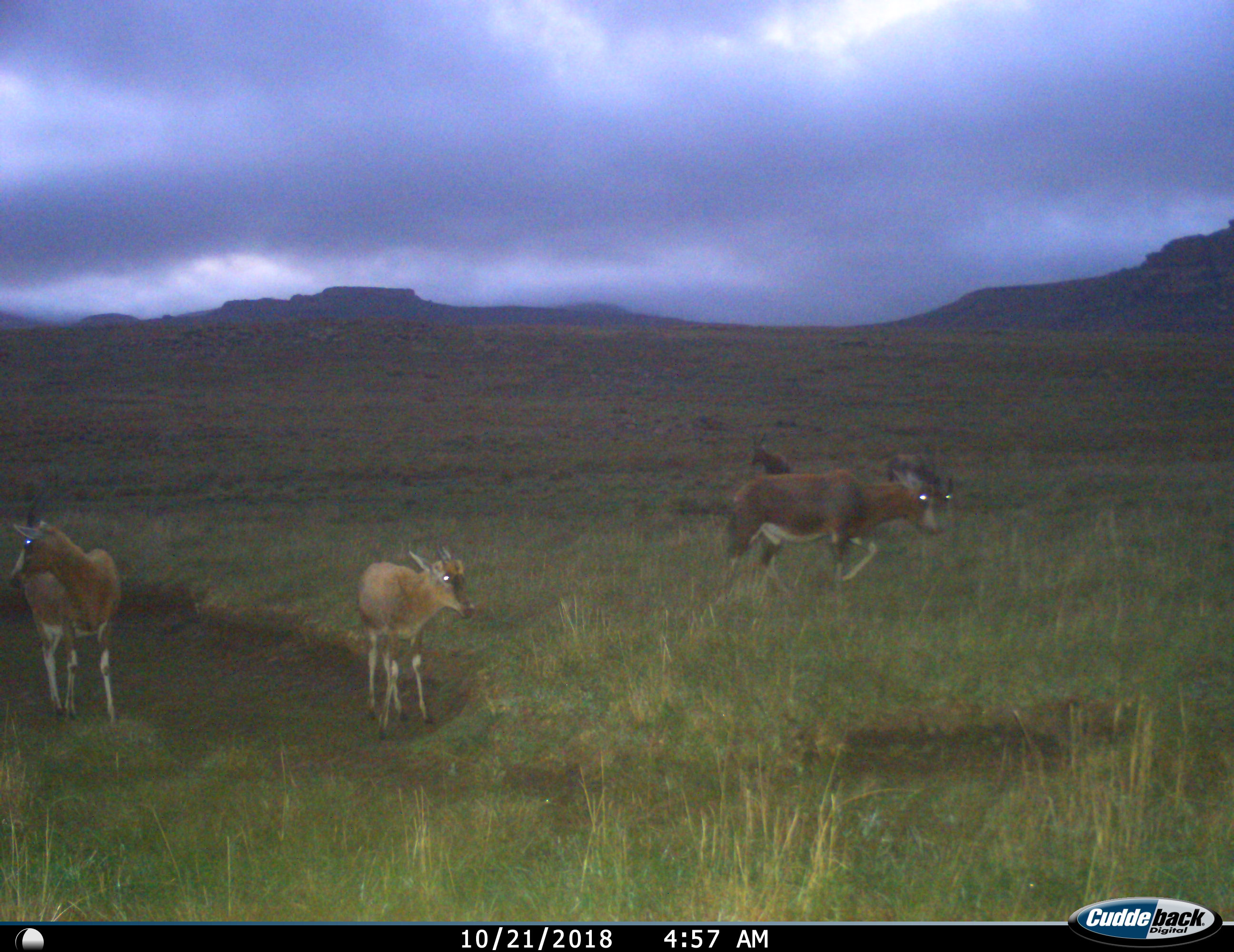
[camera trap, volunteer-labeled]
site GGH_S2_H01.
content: unidentified animal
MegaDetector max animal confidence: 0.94